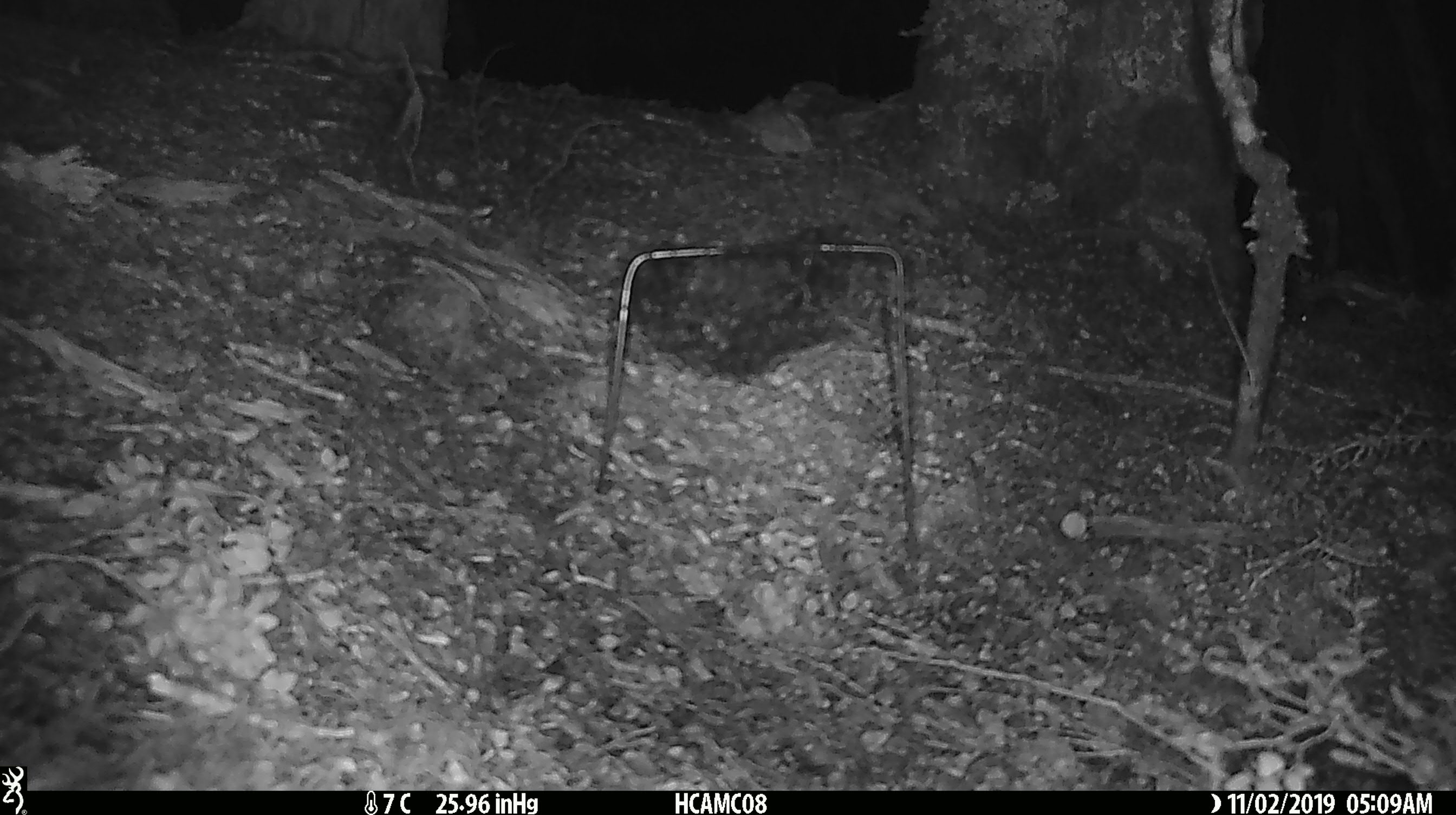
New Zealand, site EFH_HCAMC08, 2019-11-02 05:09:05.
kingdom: Animalia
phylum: Chordata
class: Mammalia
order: Rodentia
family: Muridae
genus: Mus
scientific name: Mus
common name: mouse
Mouse (Mus).